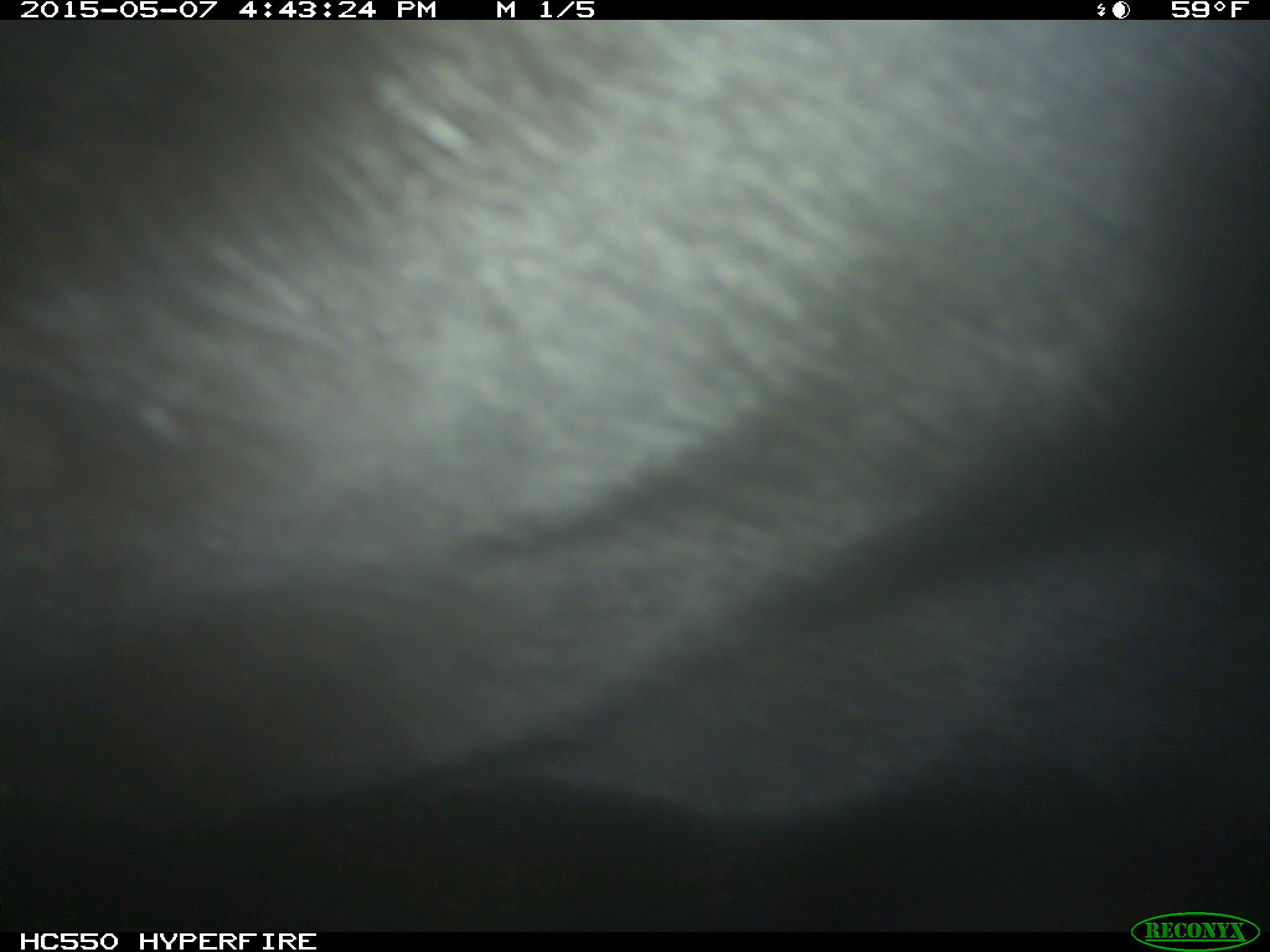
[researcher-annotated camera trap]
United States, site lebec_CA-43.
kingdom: Animalia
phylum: Chordata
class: Mammalia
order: Artiodactyla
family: Bovidae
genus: Bos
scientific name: Bos taurus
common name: domestic cow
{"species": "Bos taurus (domestic cow)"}